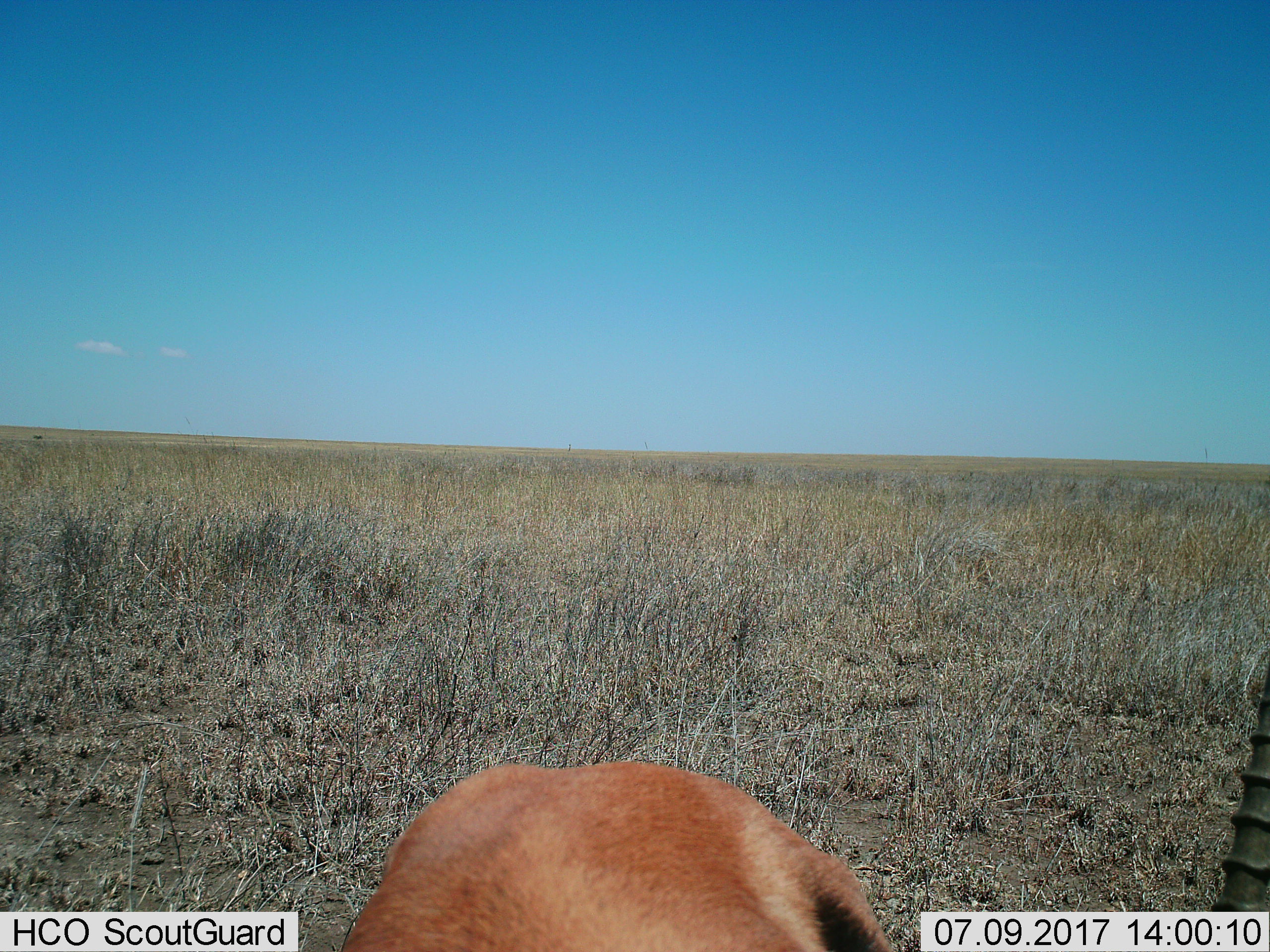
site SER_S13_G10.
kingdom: Animalia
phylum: Chordata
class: Mammalia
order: Artiodactyla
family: Bovidae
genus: Eudorcas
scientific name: Eudorcas thomsonii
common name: thomson's gazelle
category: gazellethomsons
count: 1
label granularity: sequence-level